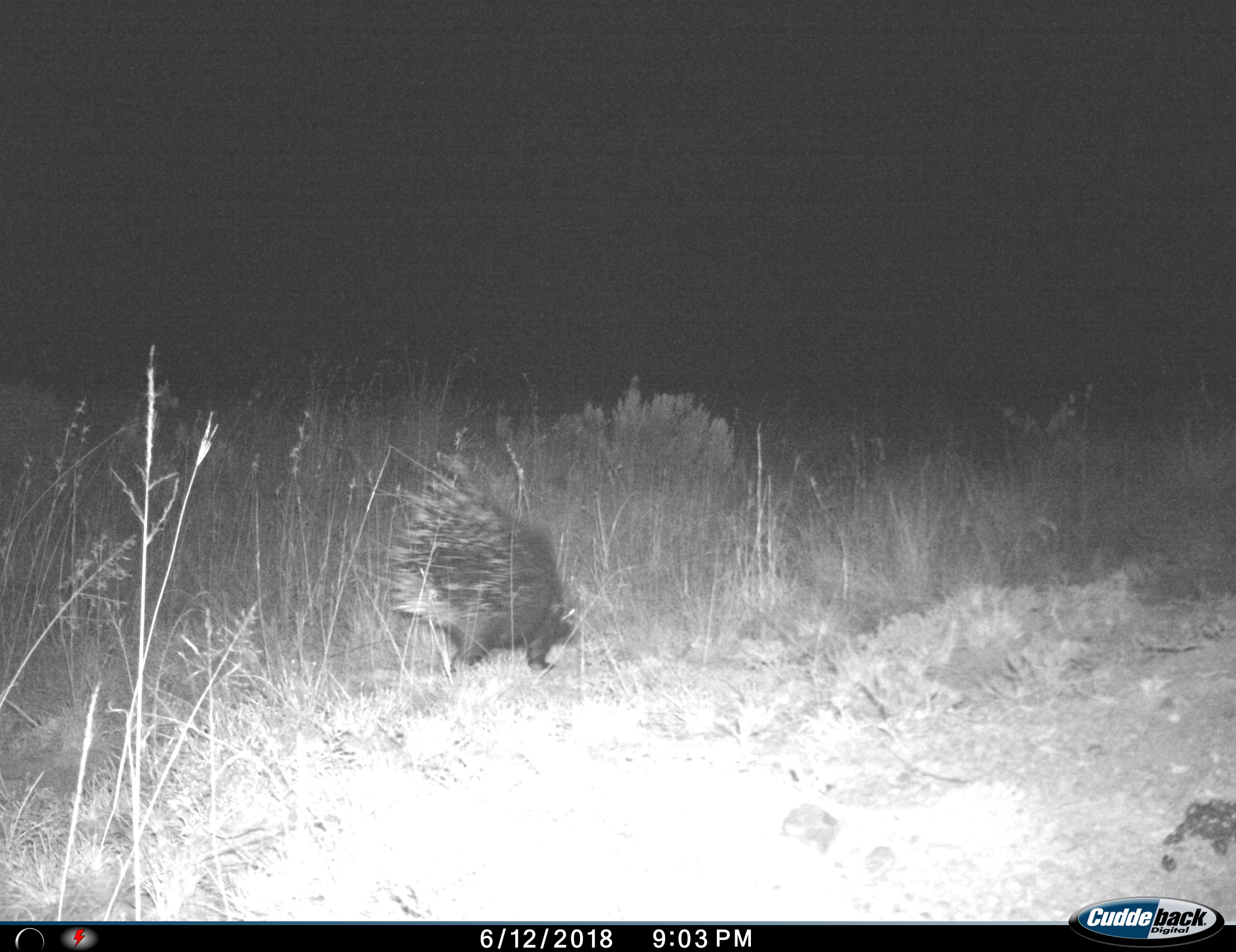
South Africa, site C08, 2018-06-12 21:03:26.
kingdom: Animalia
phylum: Chordata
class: Mammalia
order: Rodentia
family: Hystricidae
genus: Hystrix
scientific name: Hystrix africaeaustralis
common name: cape porcupine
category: porcupine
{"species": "porcupine (cape porcupine) (Hystrix africaeaustralis)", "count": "1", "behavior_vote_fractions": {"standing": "12%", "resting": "0%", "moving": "88%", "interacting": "0%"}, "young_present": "0%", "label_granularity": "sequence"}